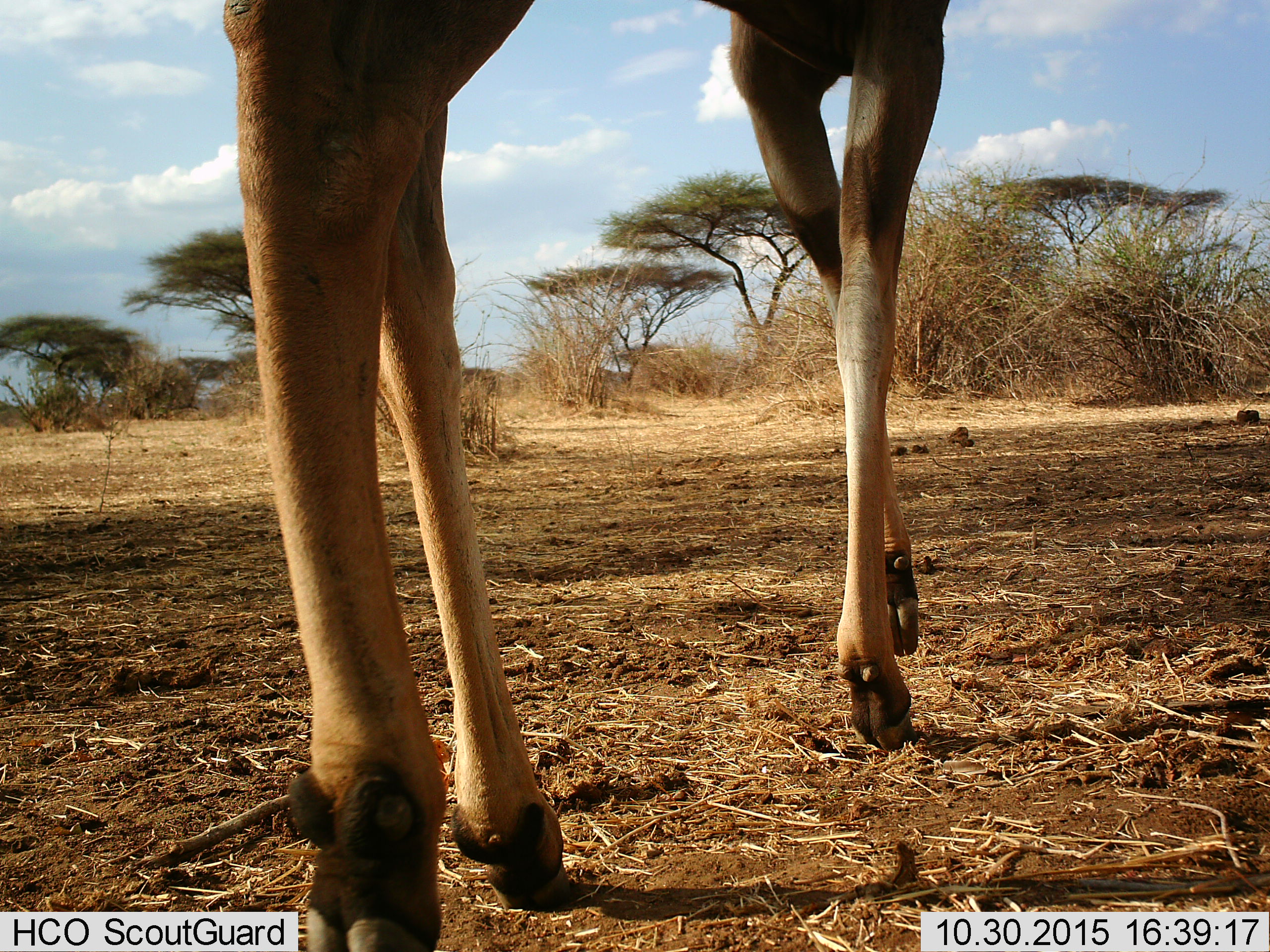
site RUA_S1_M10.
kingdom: Animalia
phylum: Chordata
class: Mammalia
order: Artiodactyla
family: Bovidae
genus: Aepyceros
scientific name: Aepyceros melampus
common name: impala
Impala (Aepyceros melampus), count 1. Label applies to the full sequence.